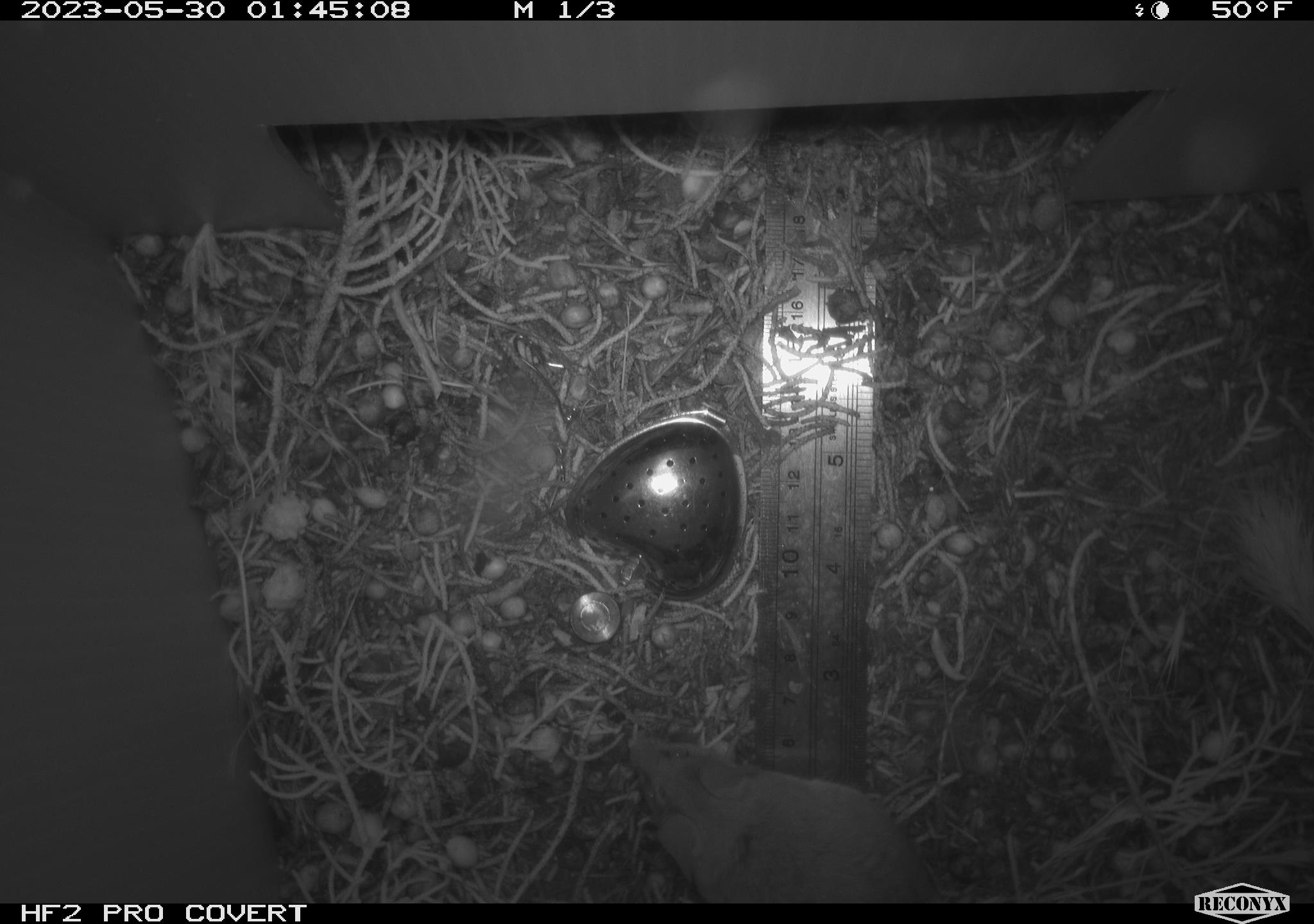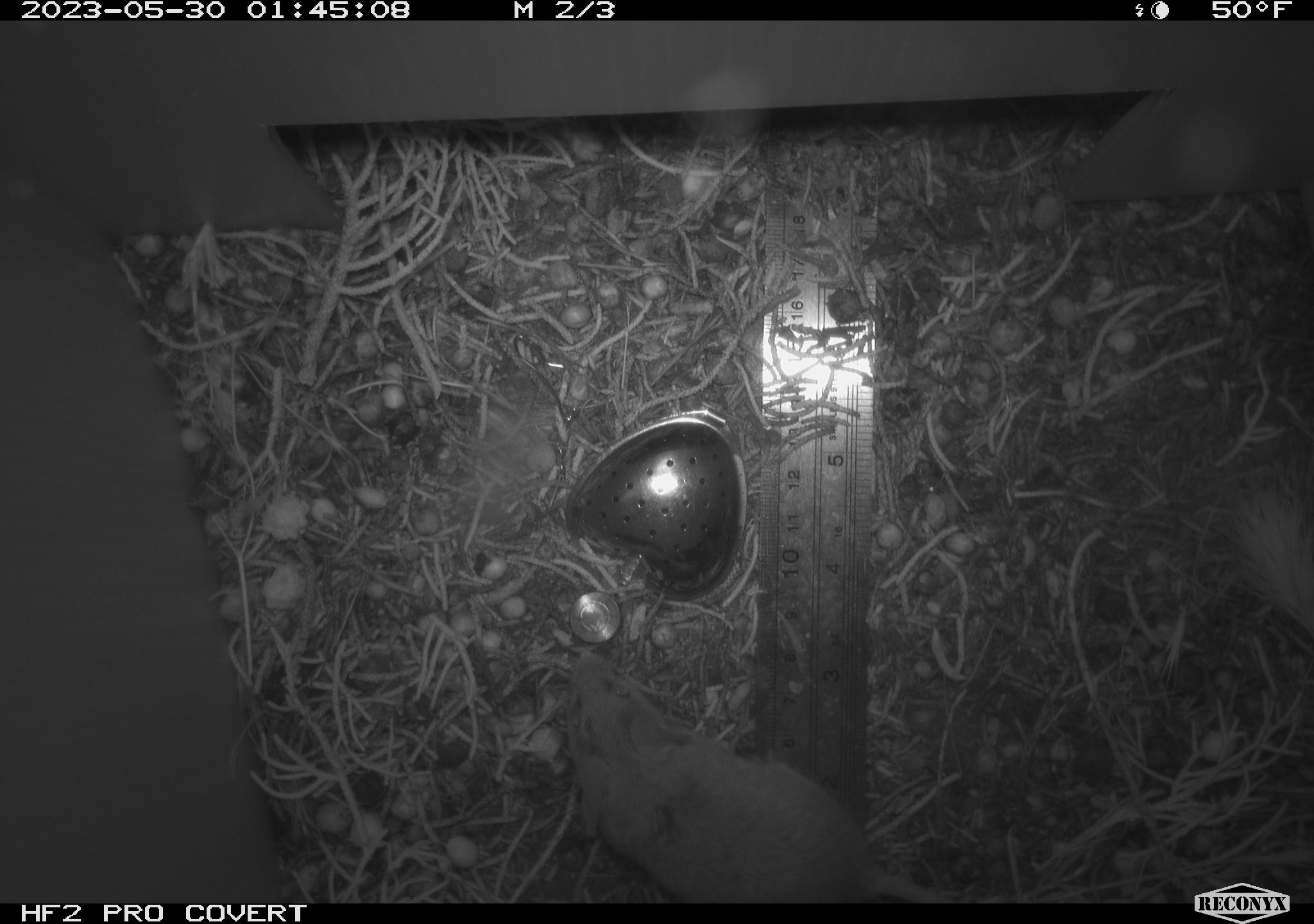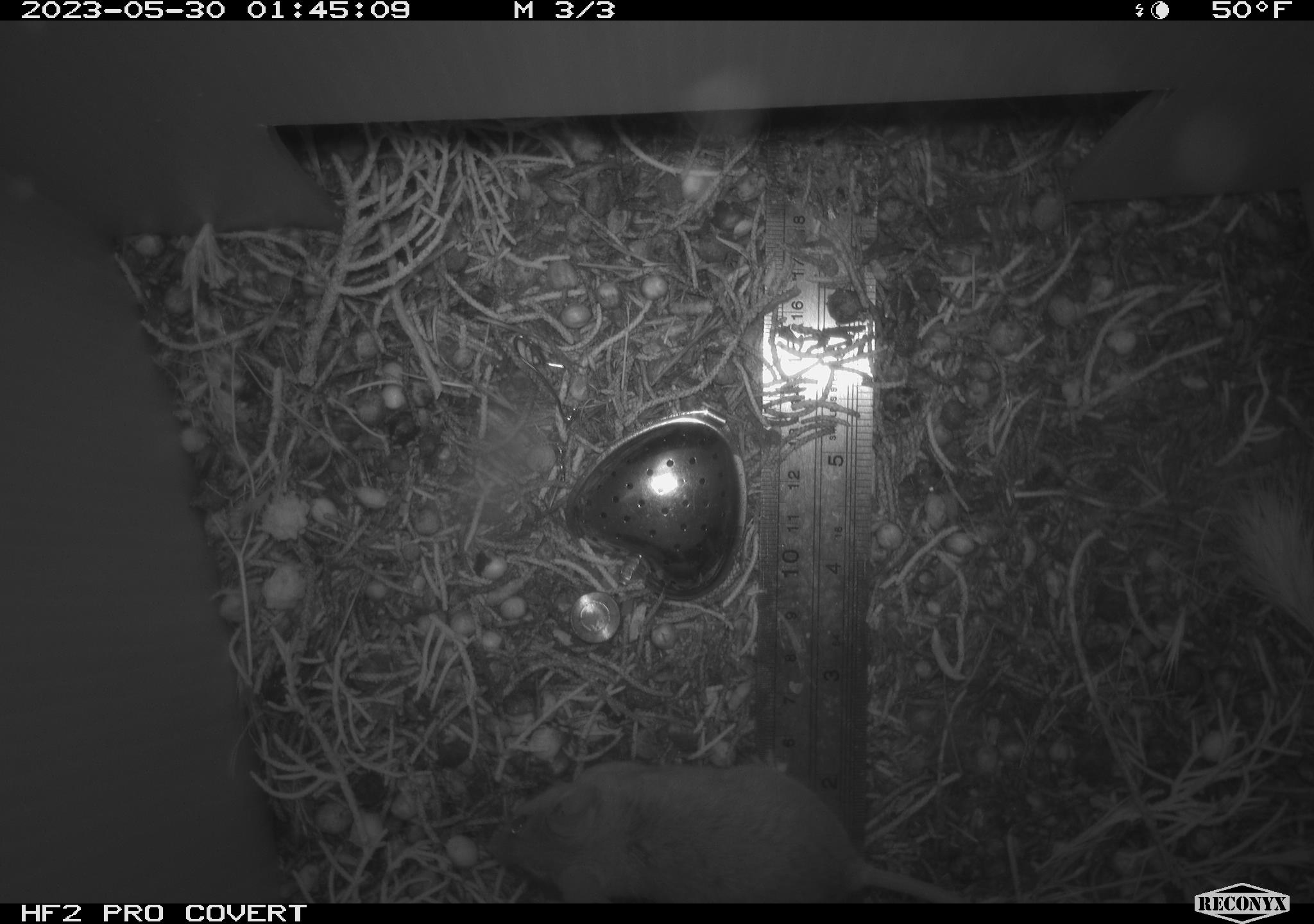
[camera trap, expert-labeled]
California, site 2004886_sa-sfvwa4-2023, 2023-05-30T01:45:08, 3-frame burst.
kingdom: Animalia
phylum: Chordata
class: Mammalia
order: Rodentia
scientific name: Rodentia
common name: mouse species